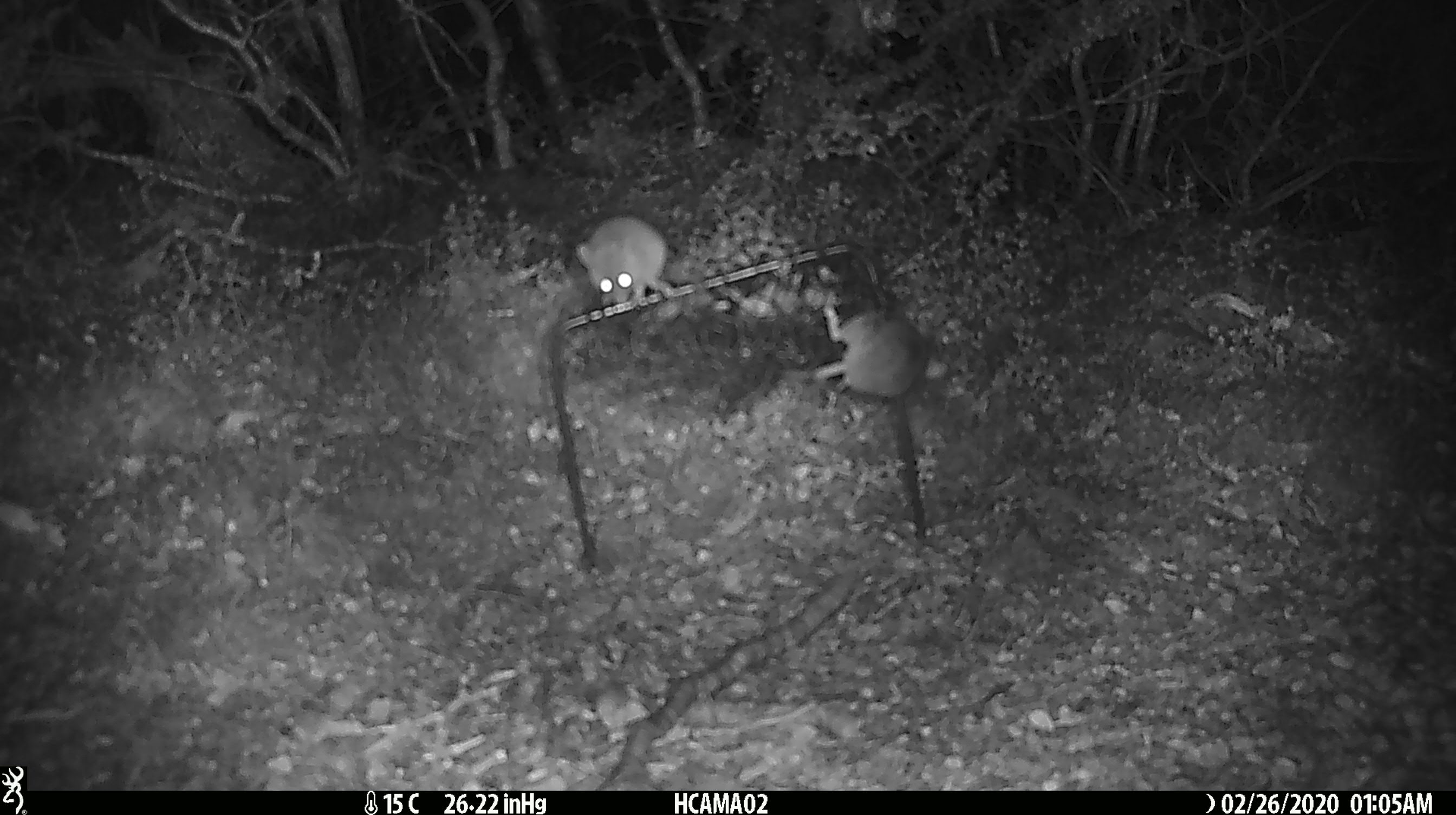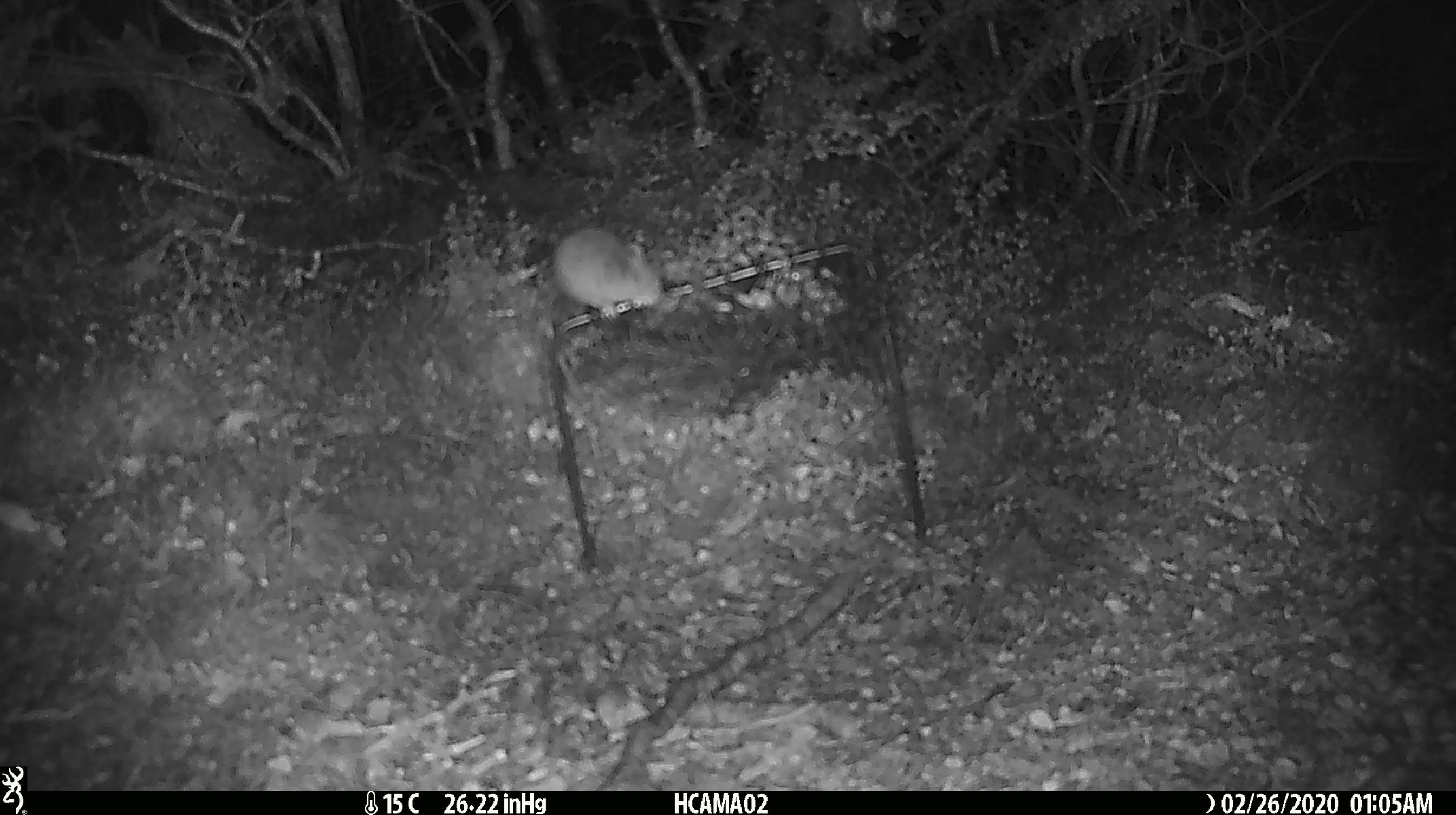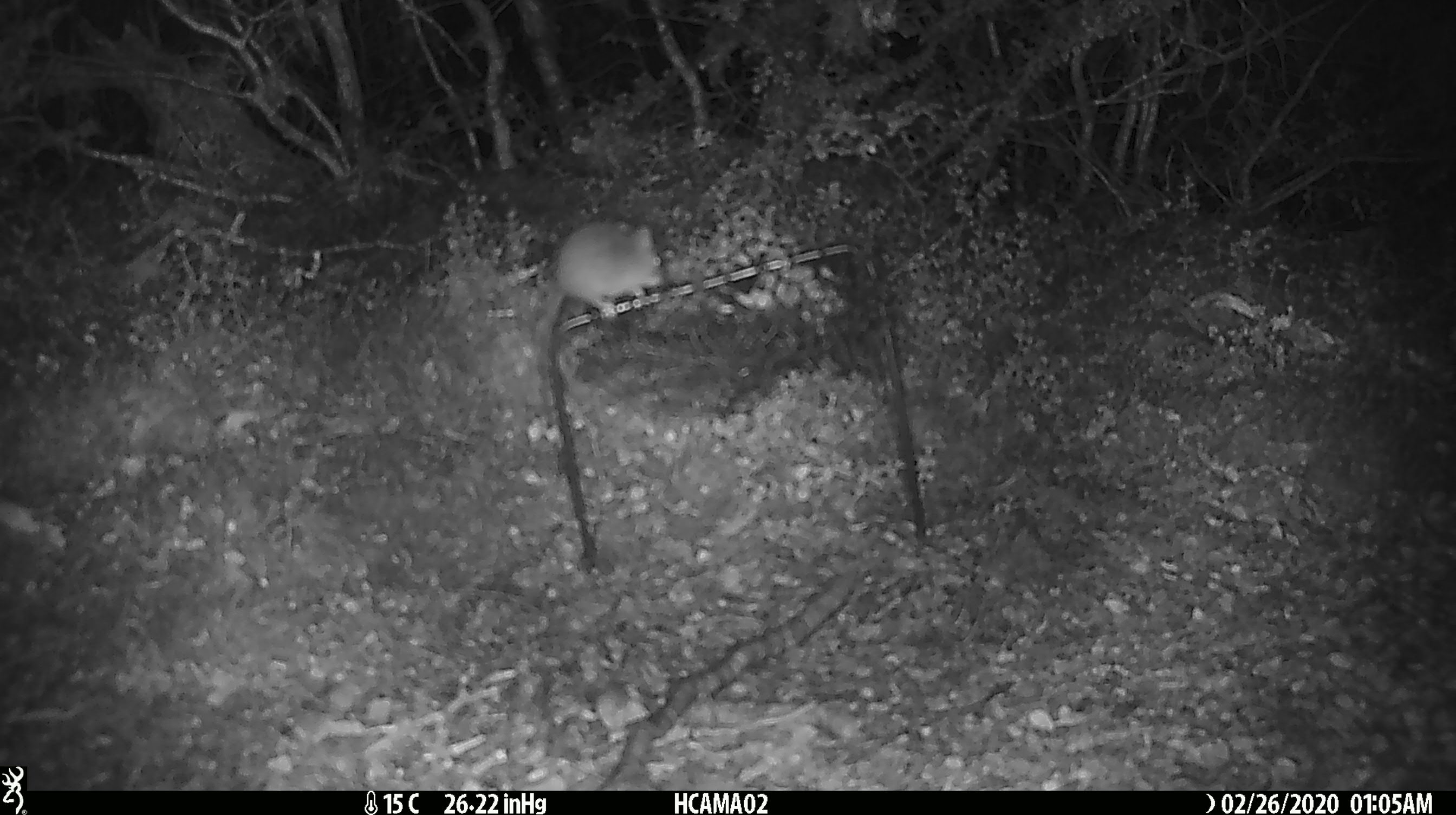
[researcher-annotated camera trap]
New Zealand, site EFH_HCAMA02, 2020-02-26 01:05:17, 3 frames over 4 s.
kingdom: Animalia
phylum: Chordata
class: Mammalia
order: Rodentia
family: Muridae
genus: Mus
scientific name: Mus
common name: mouse